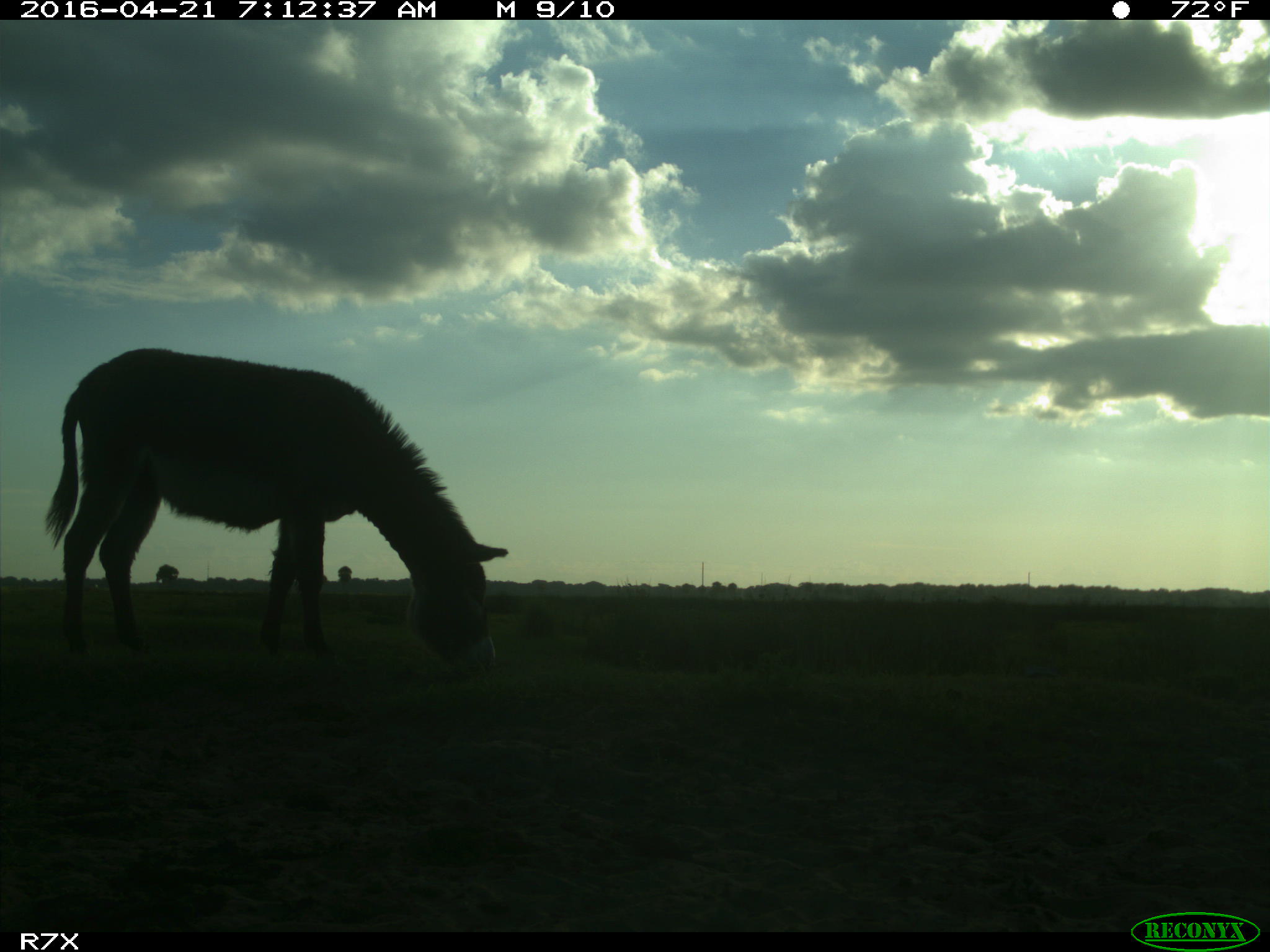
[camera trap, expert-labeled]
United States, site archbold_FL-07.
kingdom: Animalia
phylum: Chordata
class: Mammalia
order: Artiodactyla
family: Bovidae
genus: Bos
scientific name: Bos taurus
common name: domestic cow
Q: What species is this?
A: Bos taurus (domestic cow).